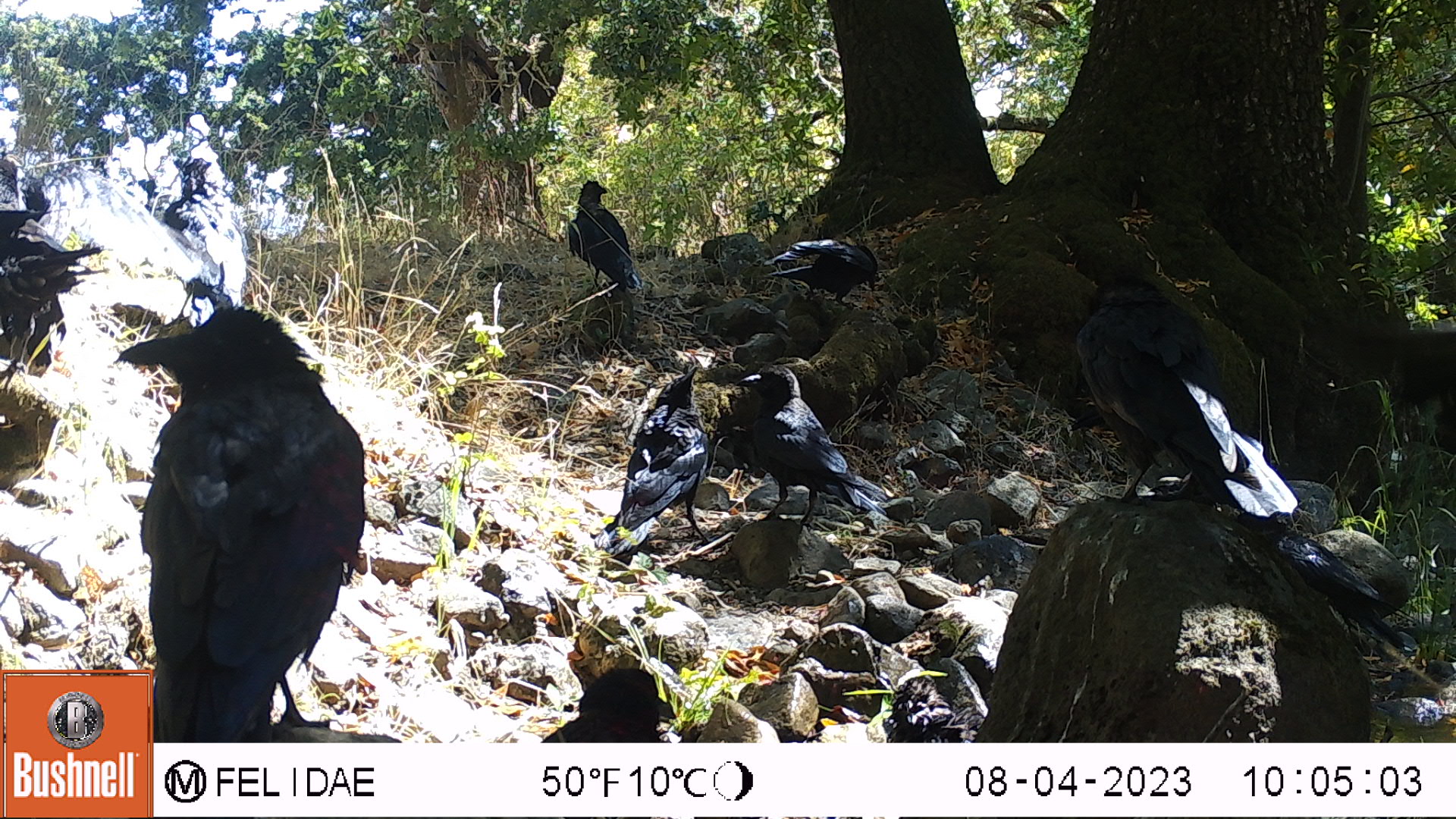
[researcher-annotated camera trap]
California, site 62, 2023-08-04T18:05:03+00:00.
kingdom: Animalia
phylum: Chordata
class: Aves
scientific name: Aves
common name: bird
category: unknown bird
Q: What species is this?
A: Unknown bird (bird) (Aves).